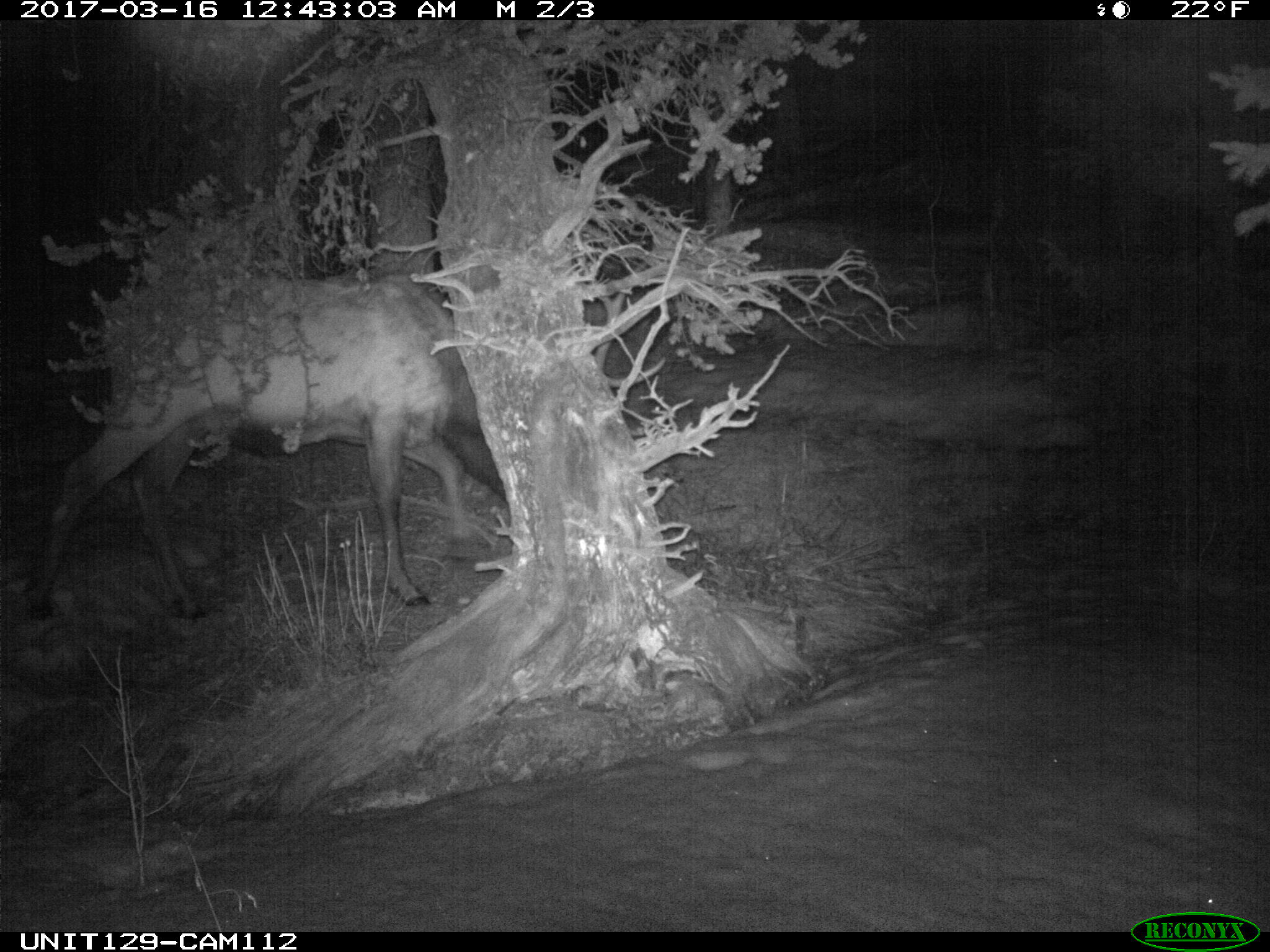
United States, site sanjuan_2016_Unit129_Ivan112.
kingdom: Animalia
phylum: Chordata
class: Mammalia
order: Artiodactyla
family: Cervidae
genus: Cervus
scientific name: Cervus elaphus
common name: red deer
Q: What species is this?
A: Cervus elaphus (red deer).